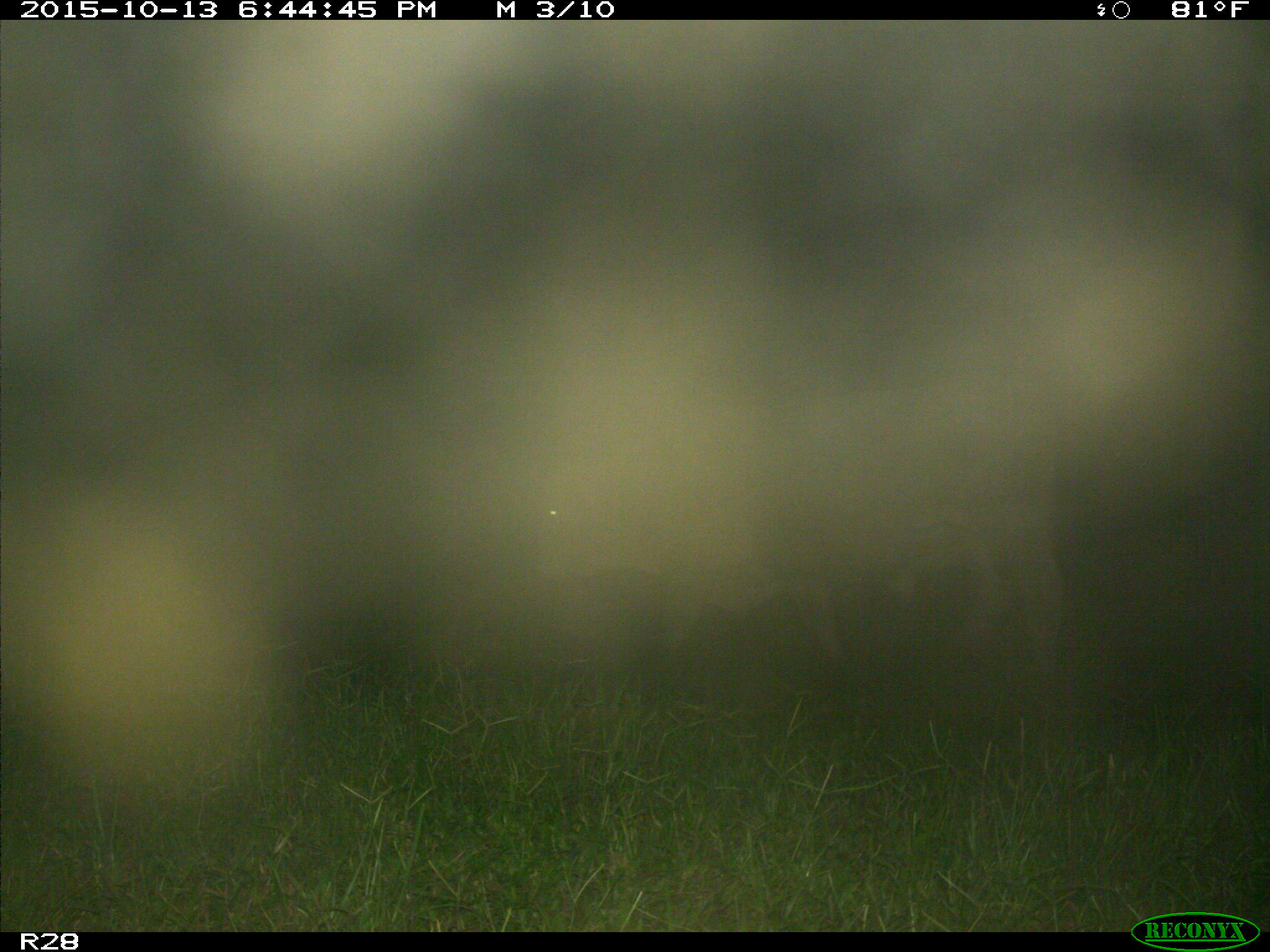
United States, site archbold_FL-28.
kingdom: Animalia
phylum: Chordata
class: Mammalia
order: Artiodactyla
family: Bovidae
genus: Bos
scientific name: Bos taurus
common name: domestic cow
Bos taurus (domestic cow).